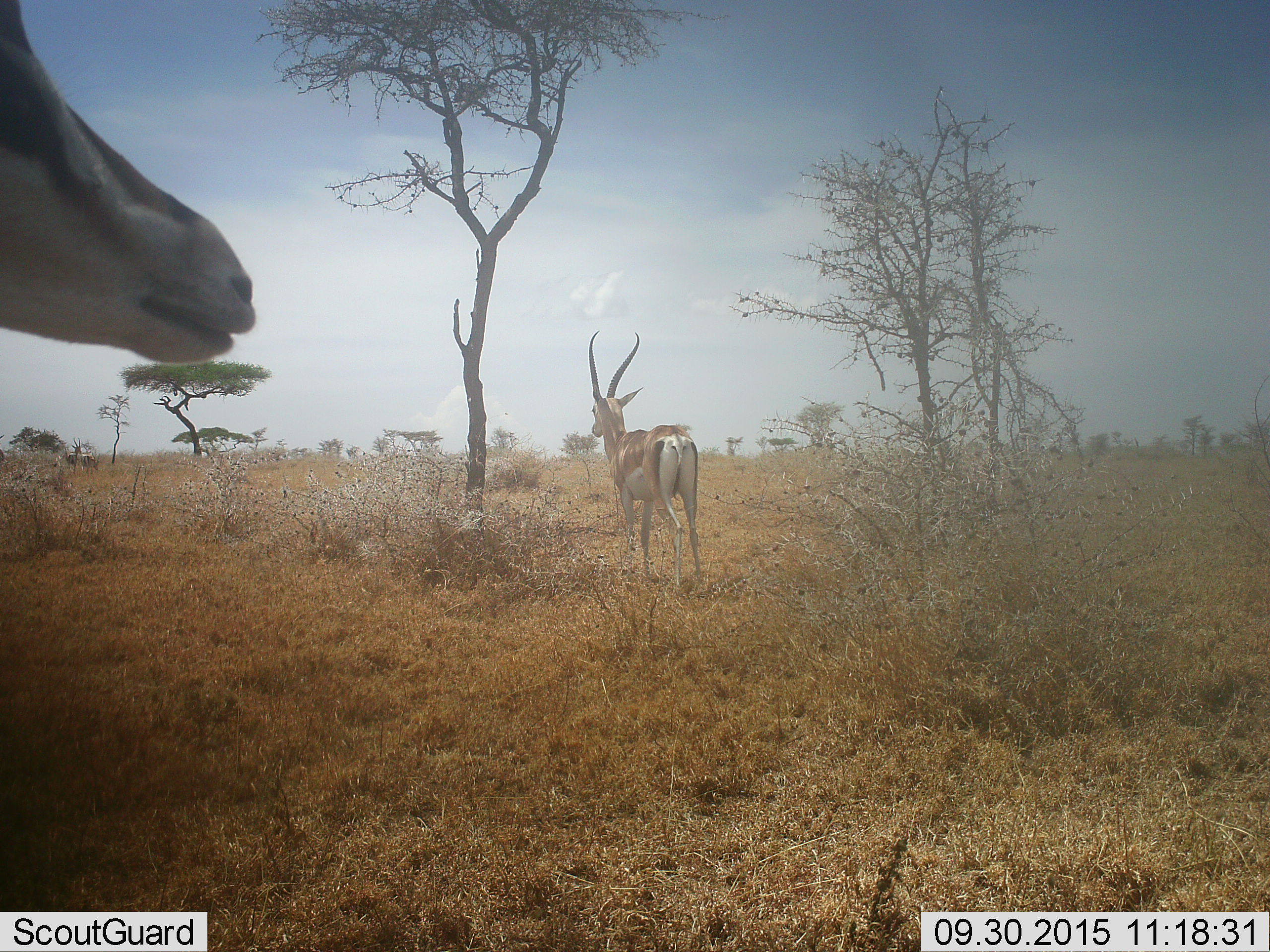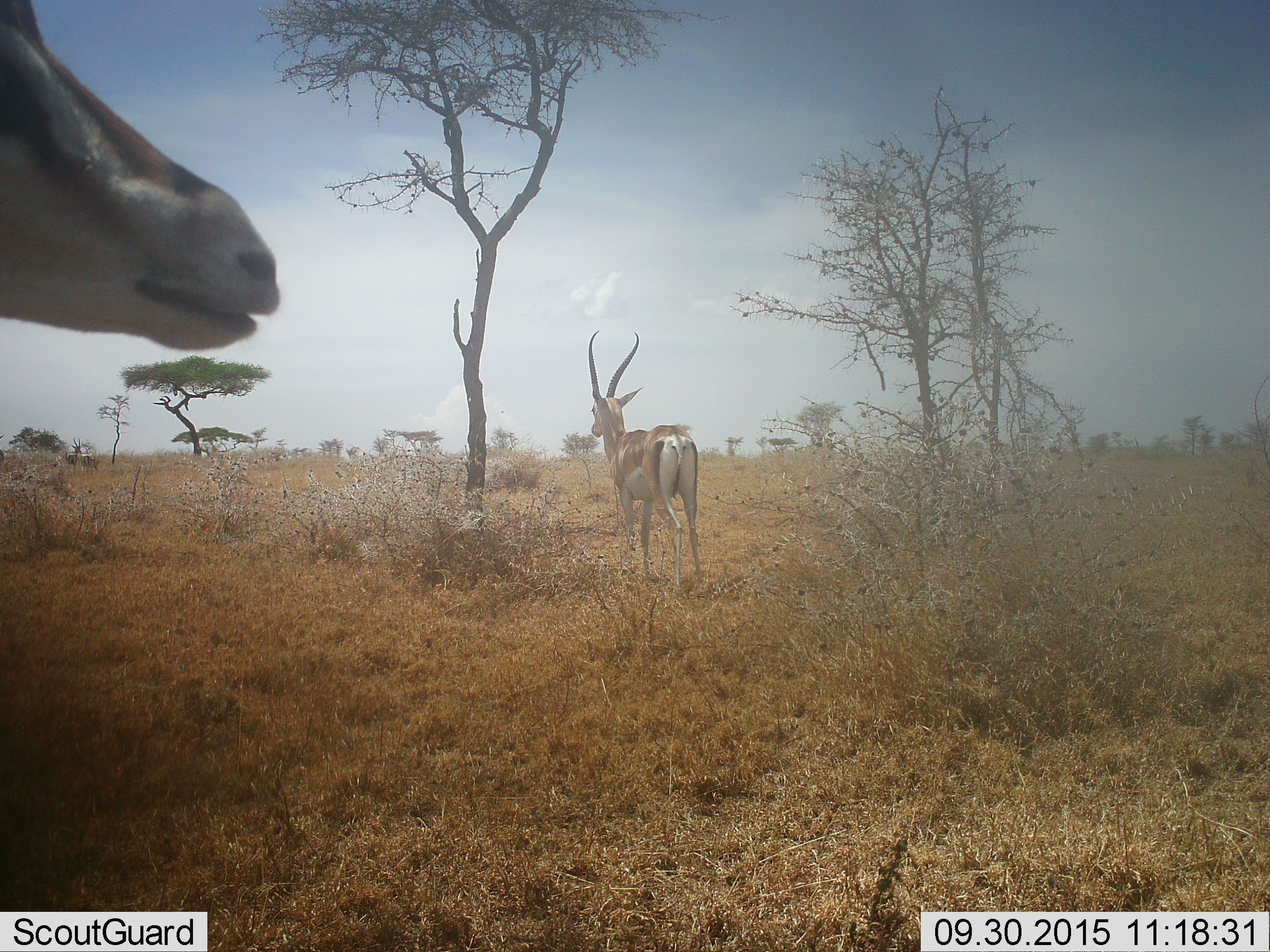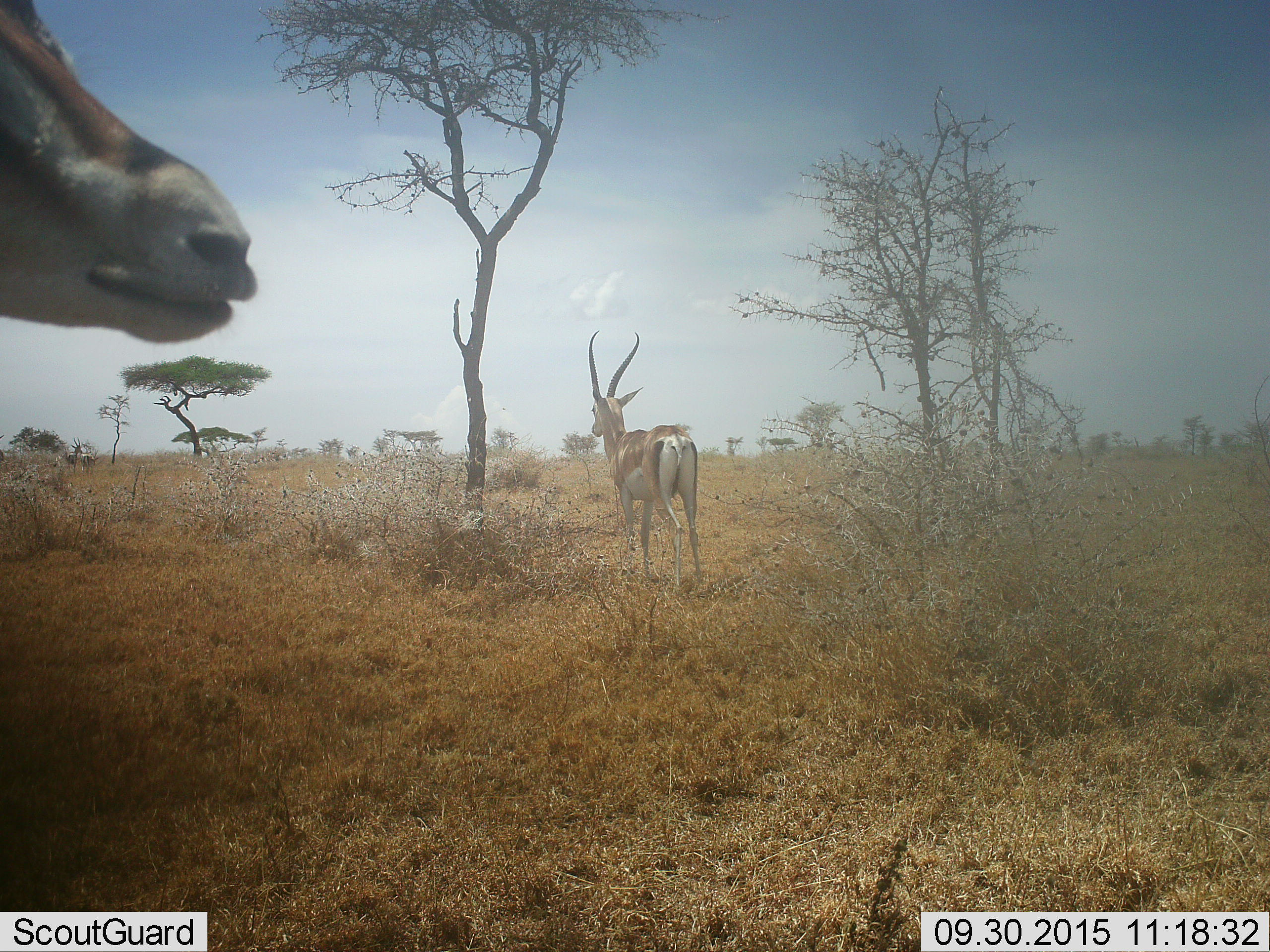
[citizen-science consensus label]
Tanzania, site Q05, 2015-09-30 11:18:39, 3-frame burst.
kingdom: Animalia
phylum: Chordata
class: Mammalia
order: Artiodactyla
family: Bovidae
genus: Nanger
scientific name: Nanger granti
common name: grant's gazelle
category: gazellegrants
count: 2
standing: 80%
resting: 0%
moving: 40%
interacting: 0%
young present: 0%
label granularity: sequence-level